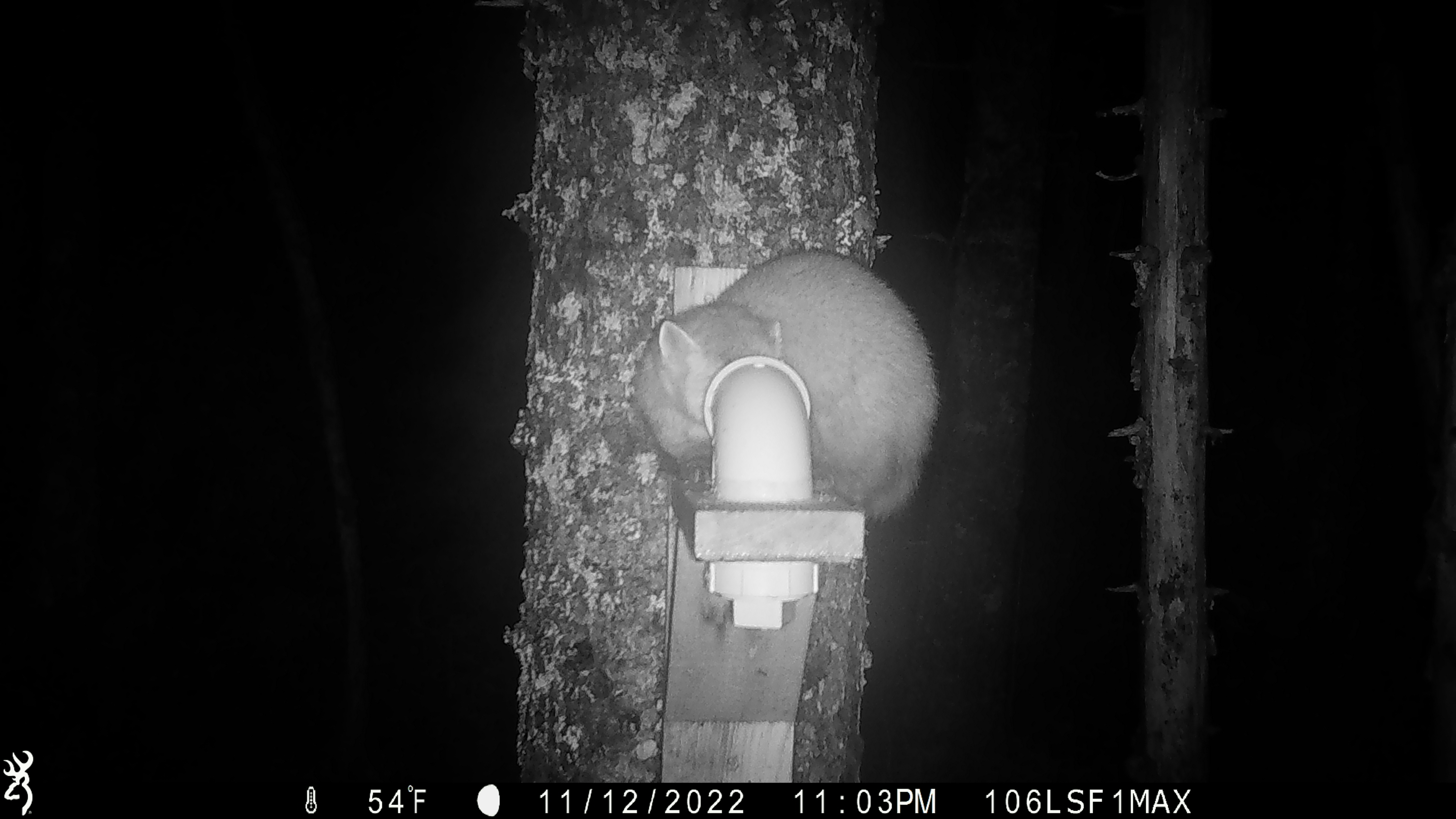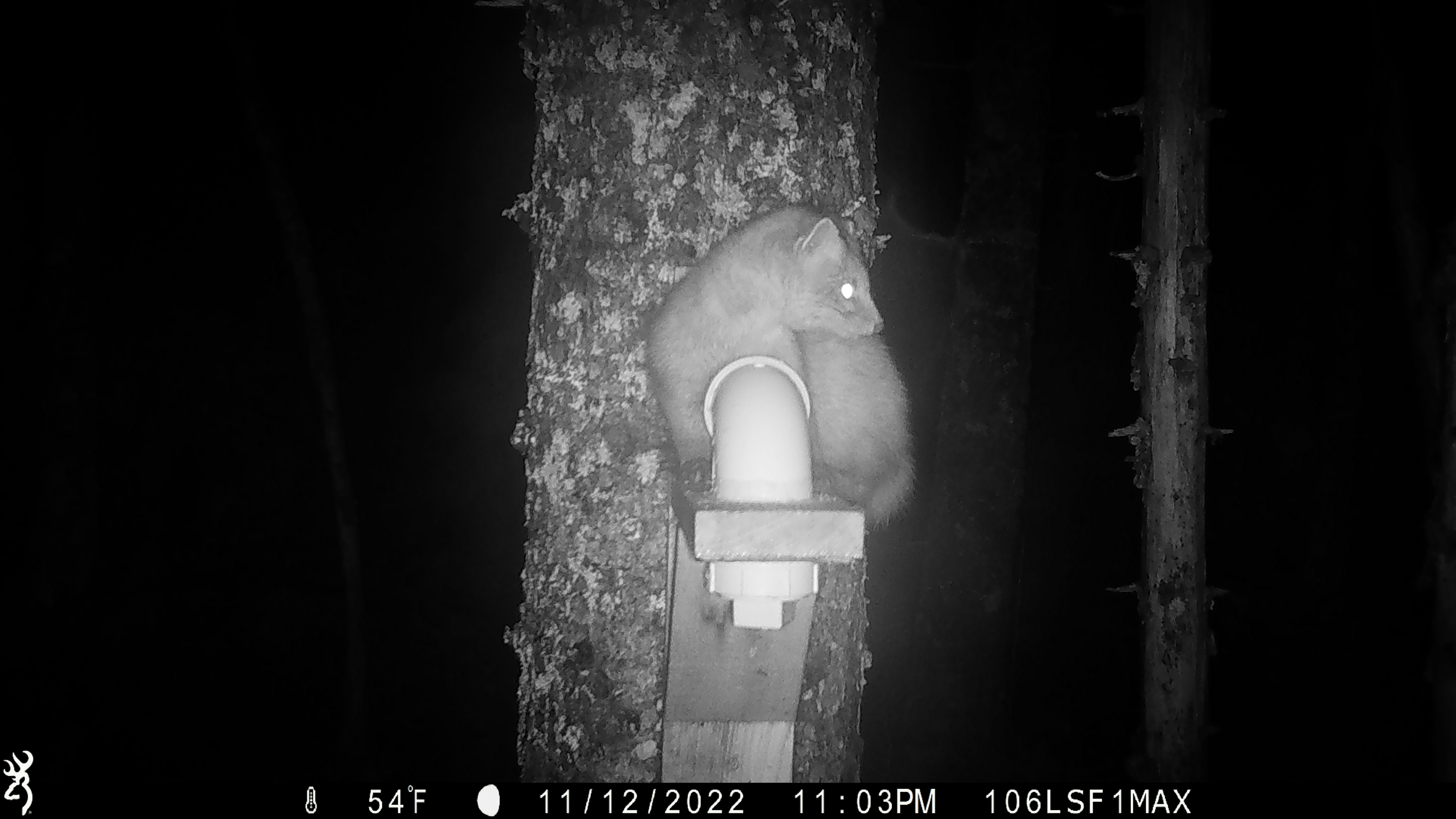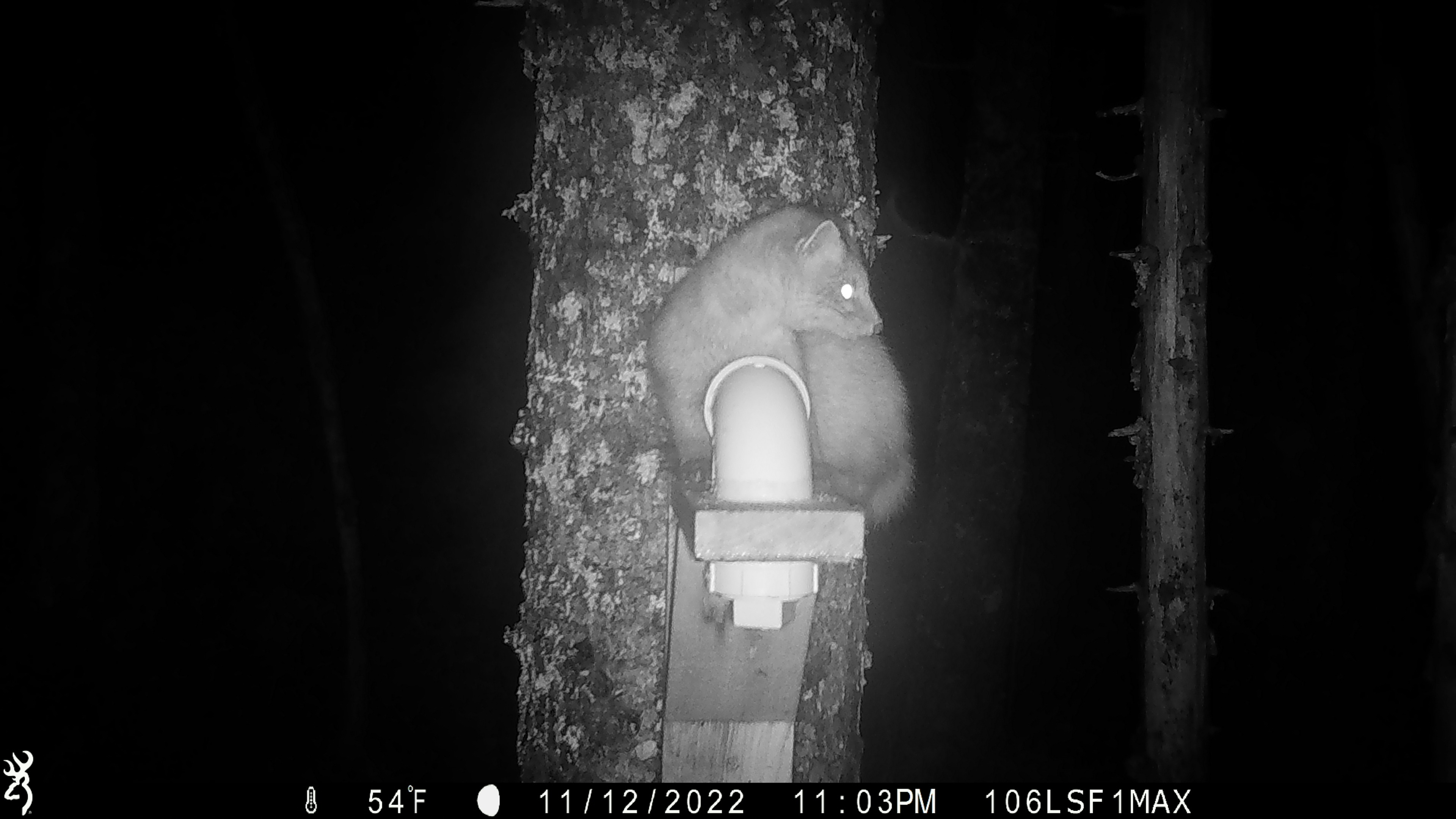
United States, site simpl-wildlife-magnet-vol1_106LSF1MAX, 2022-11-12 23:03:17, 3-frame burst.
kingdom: Animalia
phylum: Chordata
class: Mammalia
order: Carnivora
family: Mustelidae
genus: Martes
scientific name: Martes americana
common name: american marten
American marten (Martes americana).